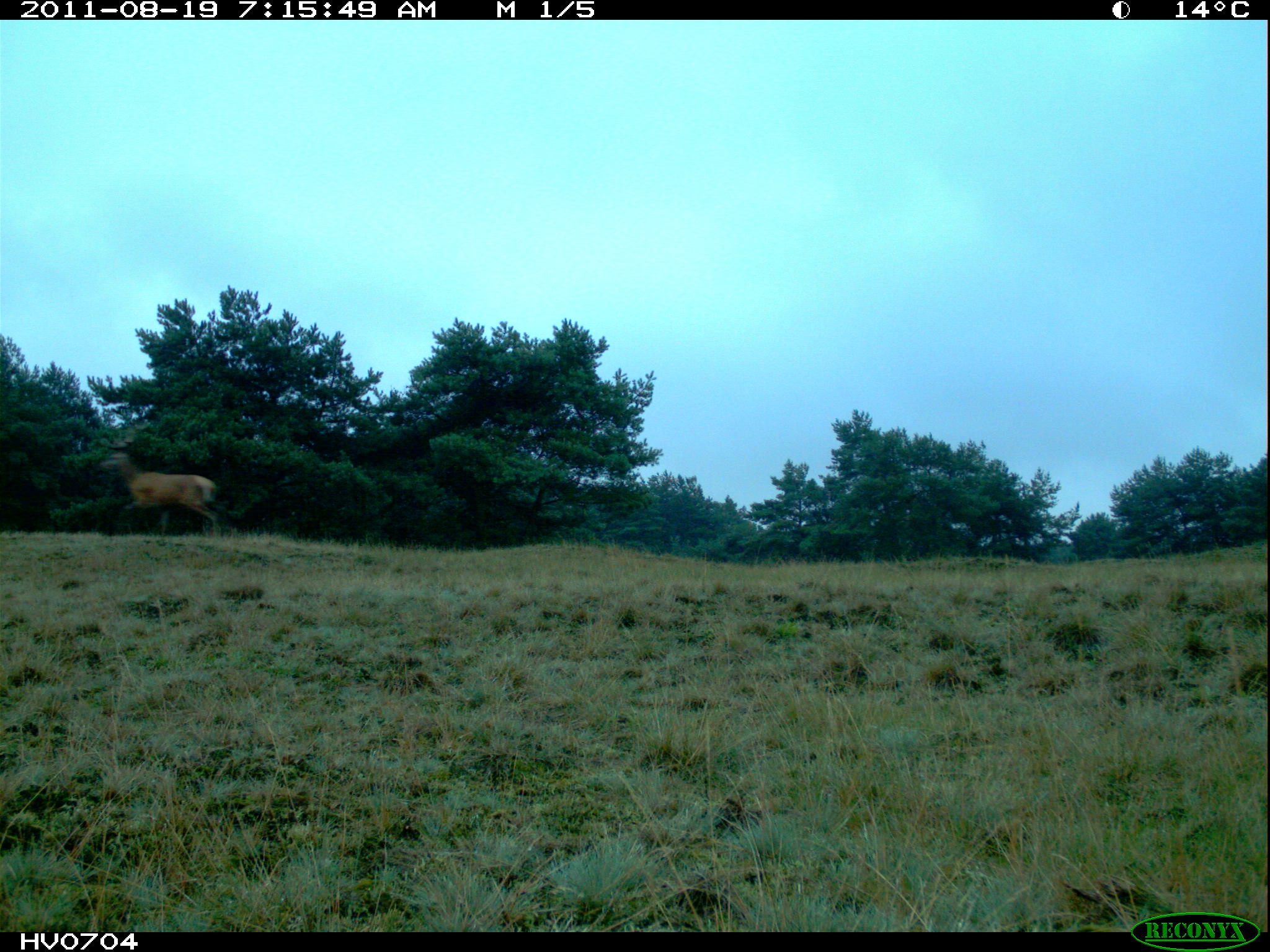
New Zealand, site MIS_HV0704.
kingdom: Animalia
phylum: Chordata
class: Mammalia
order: Artiodactyla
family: Cervidae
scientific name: Cervidae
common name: deer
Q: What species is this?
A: Deer (Cervidae).